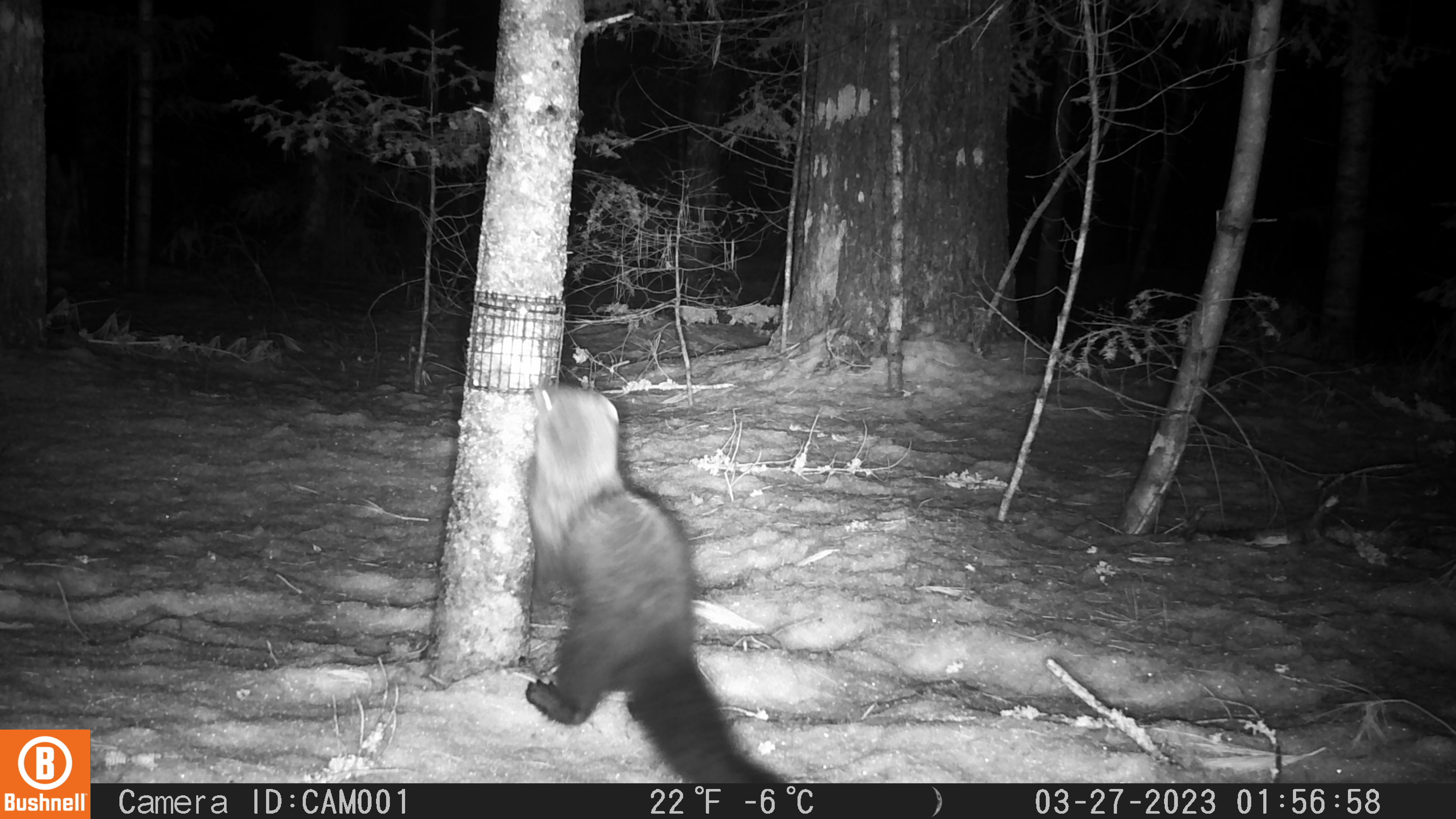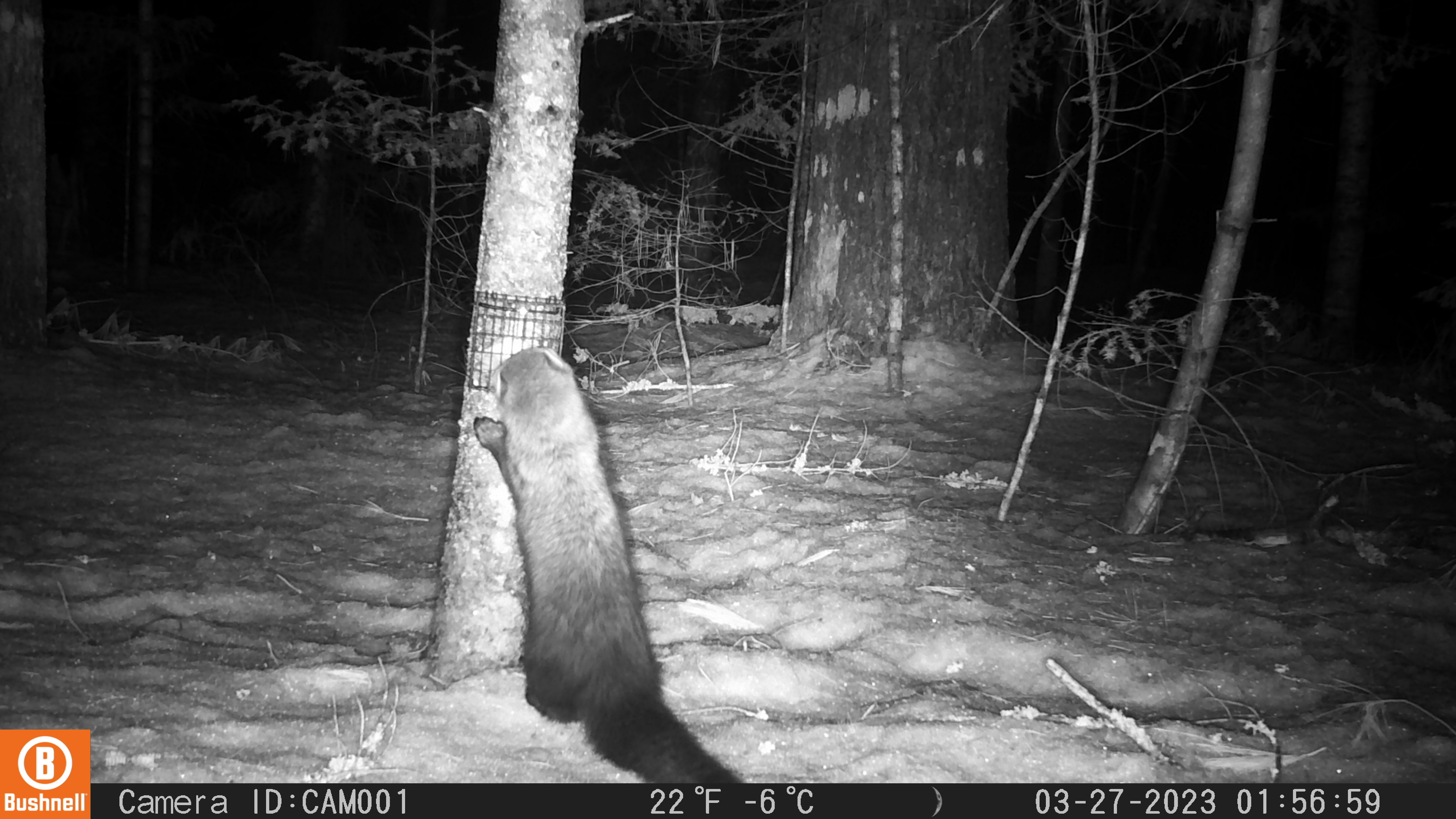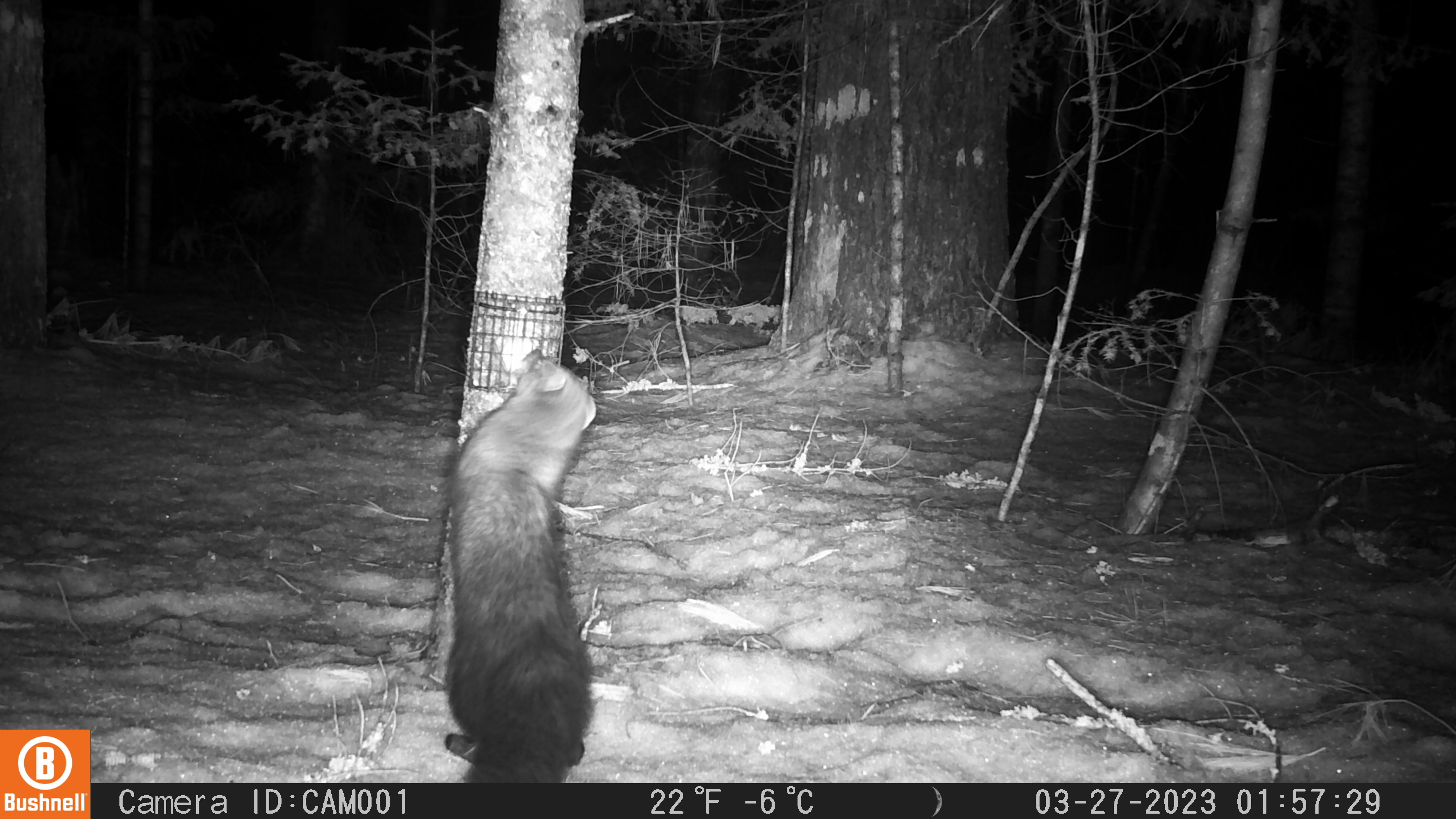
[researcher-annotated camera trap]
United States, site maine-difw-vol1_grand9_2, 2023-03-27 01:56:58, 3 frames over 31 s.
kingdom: Animalia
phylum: Chordata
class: Mammalia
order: Carnivora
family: Mustelidae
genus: Pekania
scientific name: Pekania pennanti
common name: fisher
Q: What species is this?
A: Fisher (Pekania pennanti).